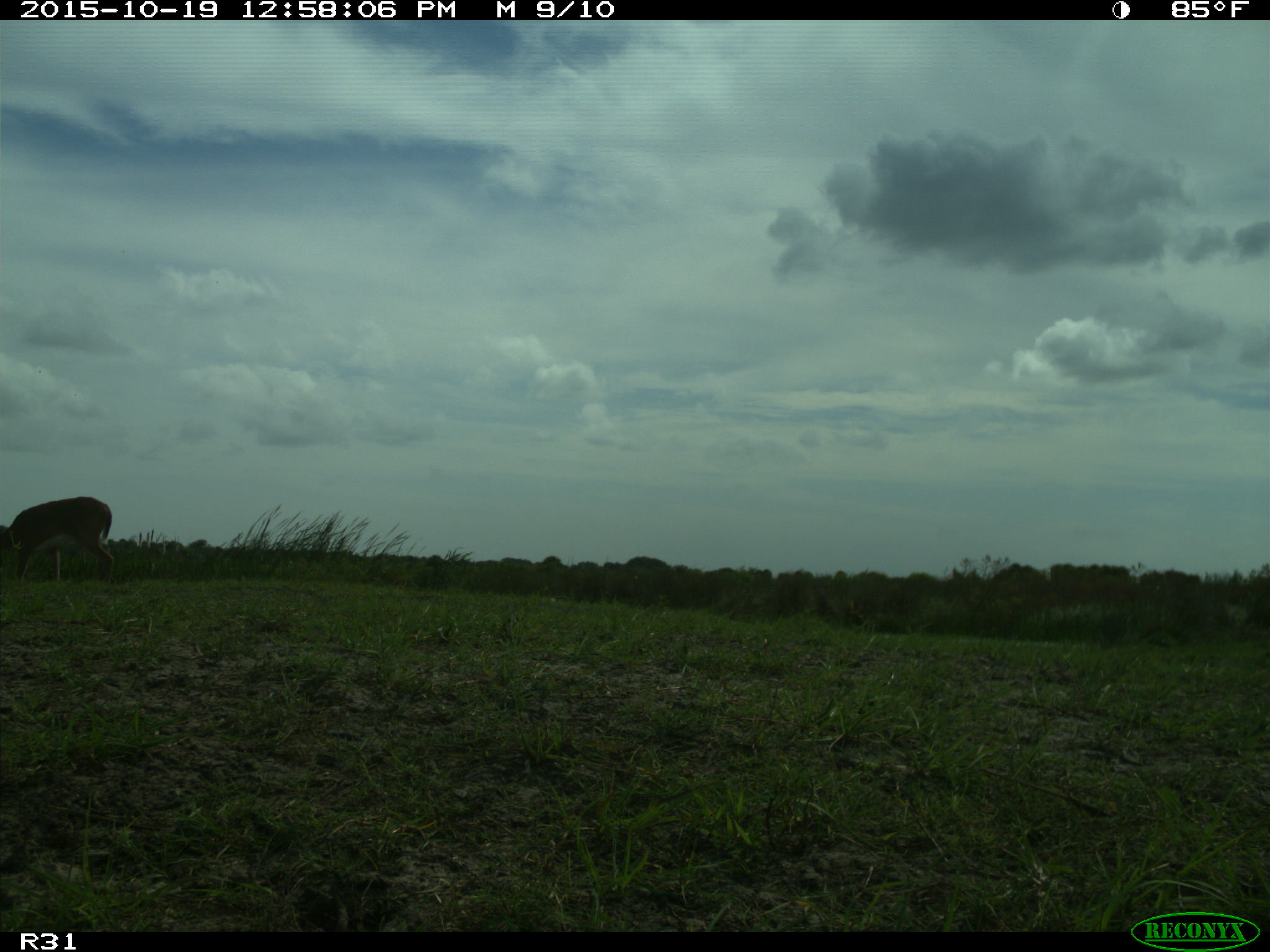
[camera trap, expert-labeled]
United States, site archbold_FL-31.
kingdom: Animalia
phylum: Chordata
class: Mammalia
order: Artiodactyla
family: Cervidae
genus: Odocoileus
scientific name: Odocoileus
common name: deer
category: unidentified deer